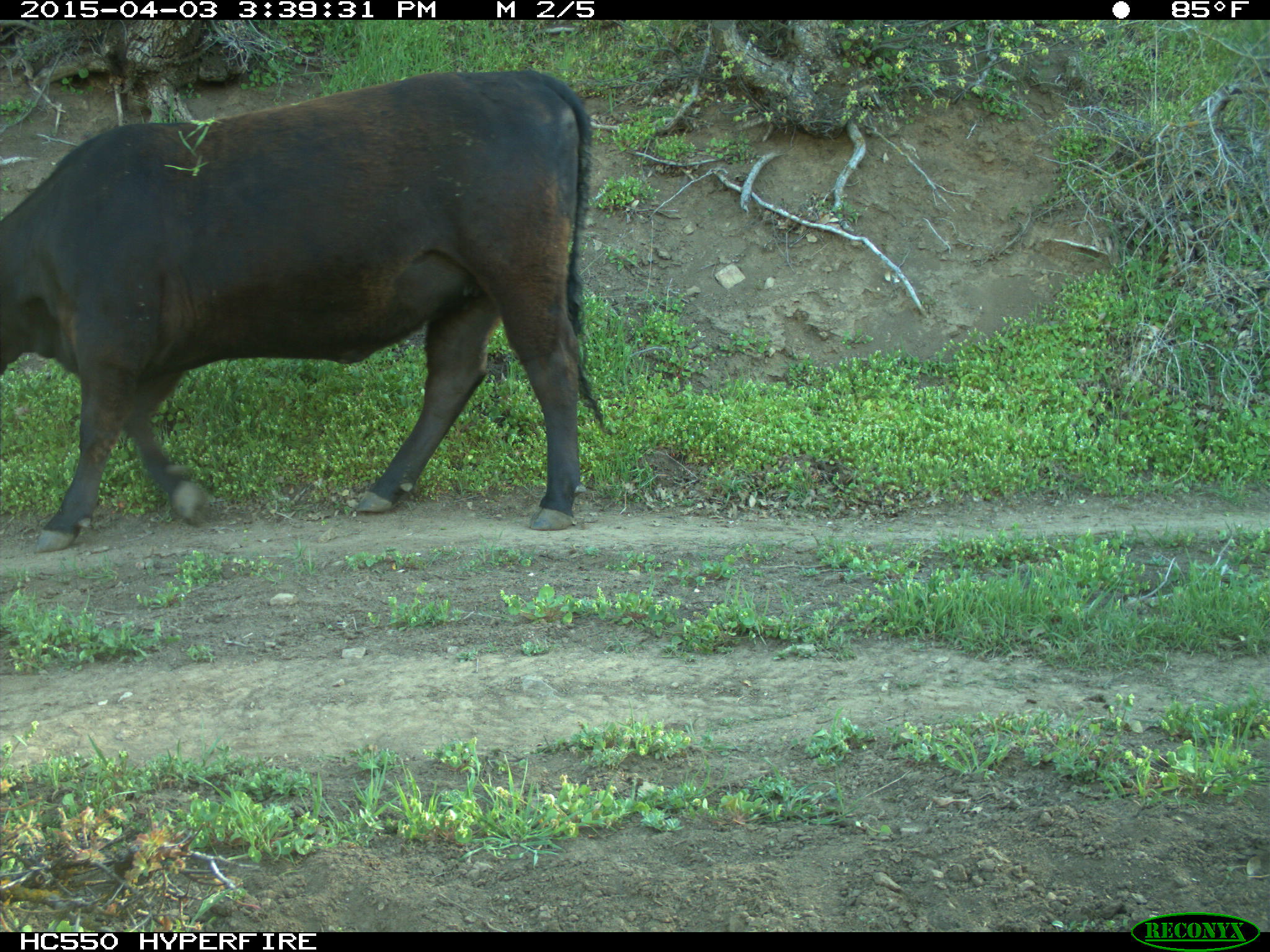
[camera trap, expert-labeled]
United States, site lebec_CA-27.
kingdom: Animalia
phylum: Chordata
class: Mammalia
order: Artiodactyla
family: Bovidae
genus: Bos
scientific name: Bos taurus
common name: domestic cow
Bos taurus (domestic cow).